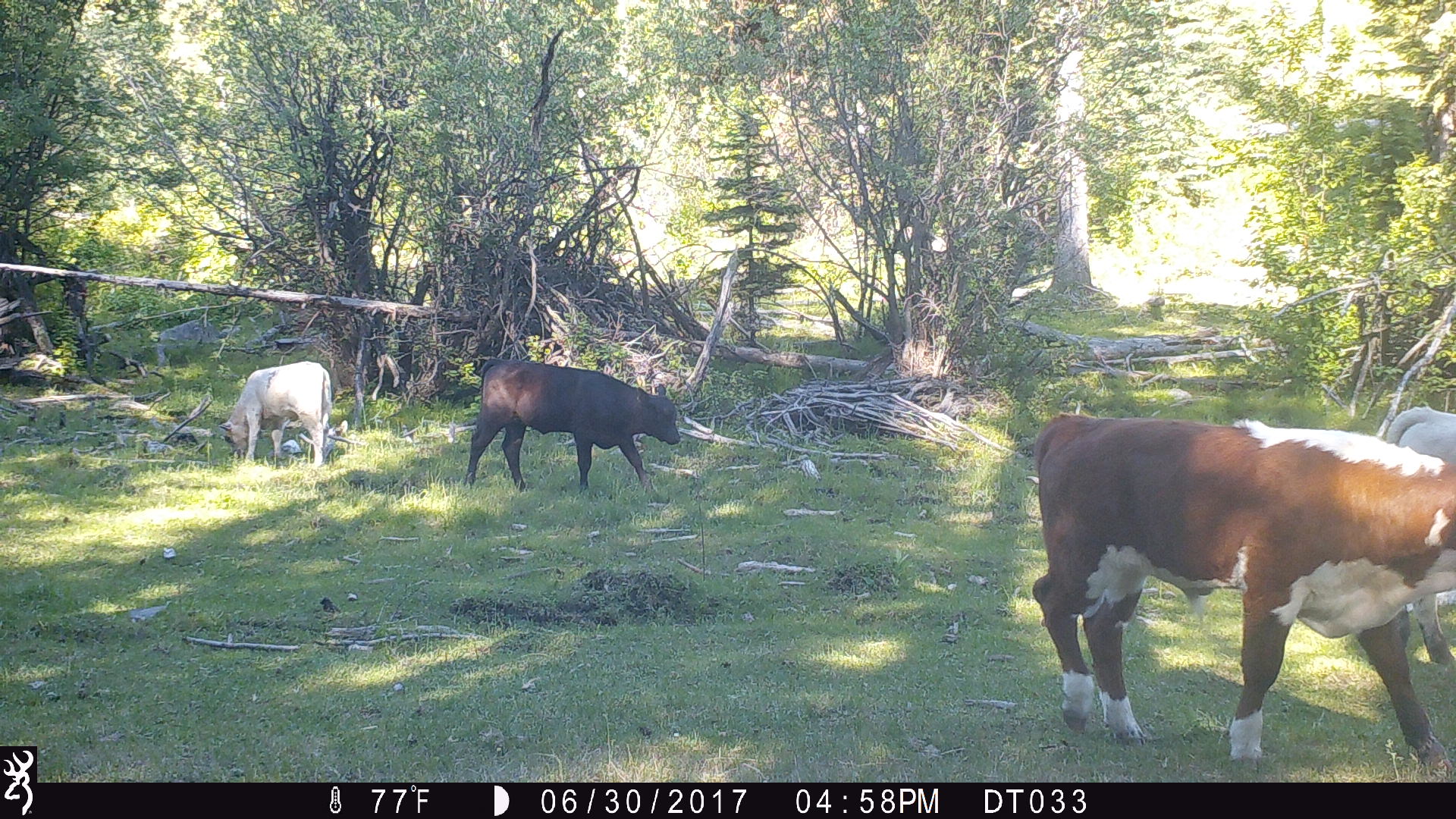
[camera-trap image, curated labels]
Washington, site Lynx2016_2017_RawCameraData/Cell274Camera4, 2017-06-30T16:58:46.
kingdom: Animalia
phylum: Chordata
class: Mammalia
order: Artiodactyla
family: Bovidae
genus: Bos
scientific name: Bos taurus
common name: domestic cattle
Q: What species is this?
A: Domestic cattle (Bos taurus).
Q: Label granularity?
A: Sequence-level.